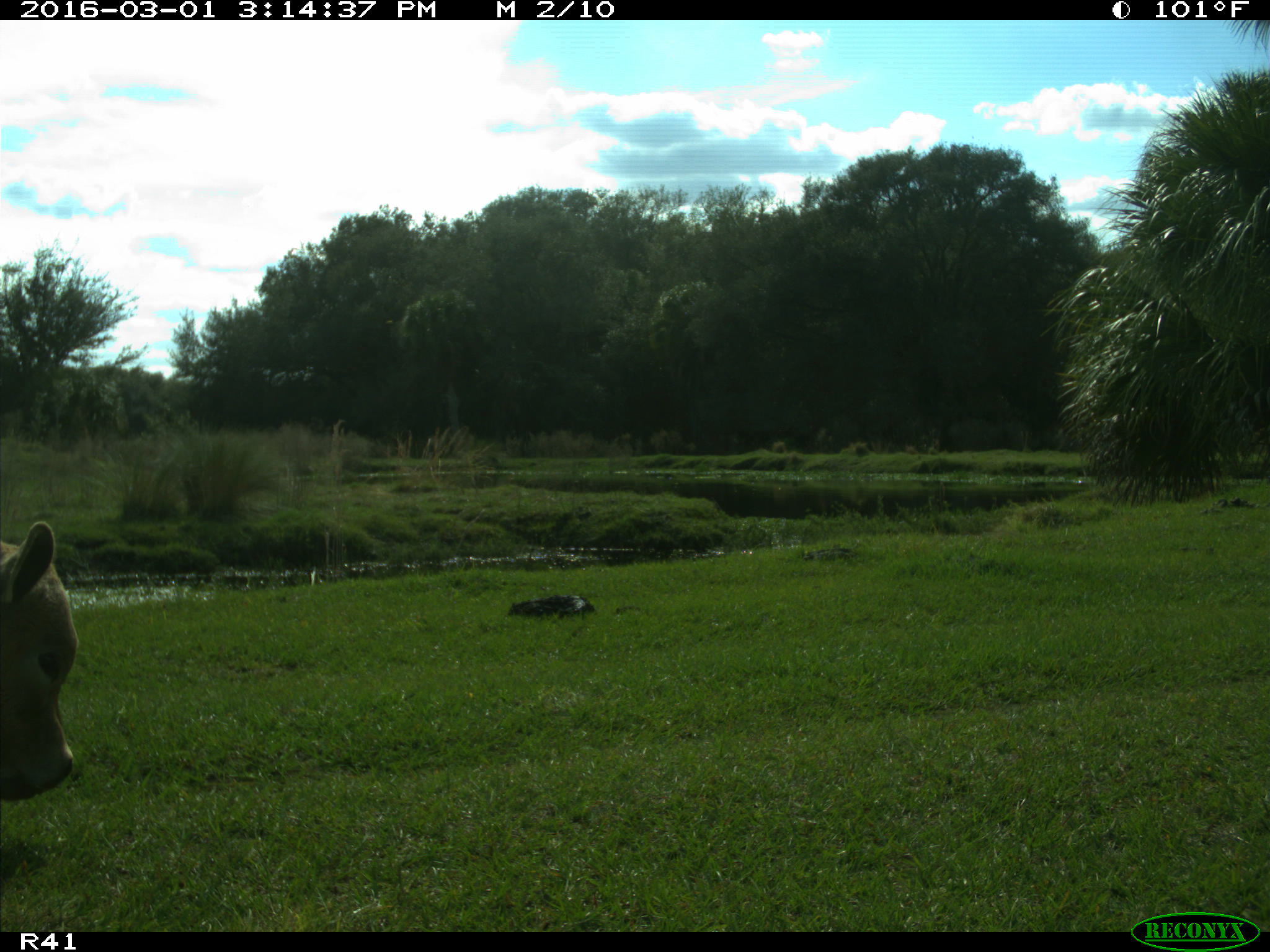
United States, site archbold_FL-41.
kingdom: Animalia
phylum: Chordata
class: Mammalia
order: Artiodactyla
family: Bovidae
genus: Bos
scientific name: Bos taurus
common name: domestic cow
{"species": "Bos taurus (domestic cow)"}